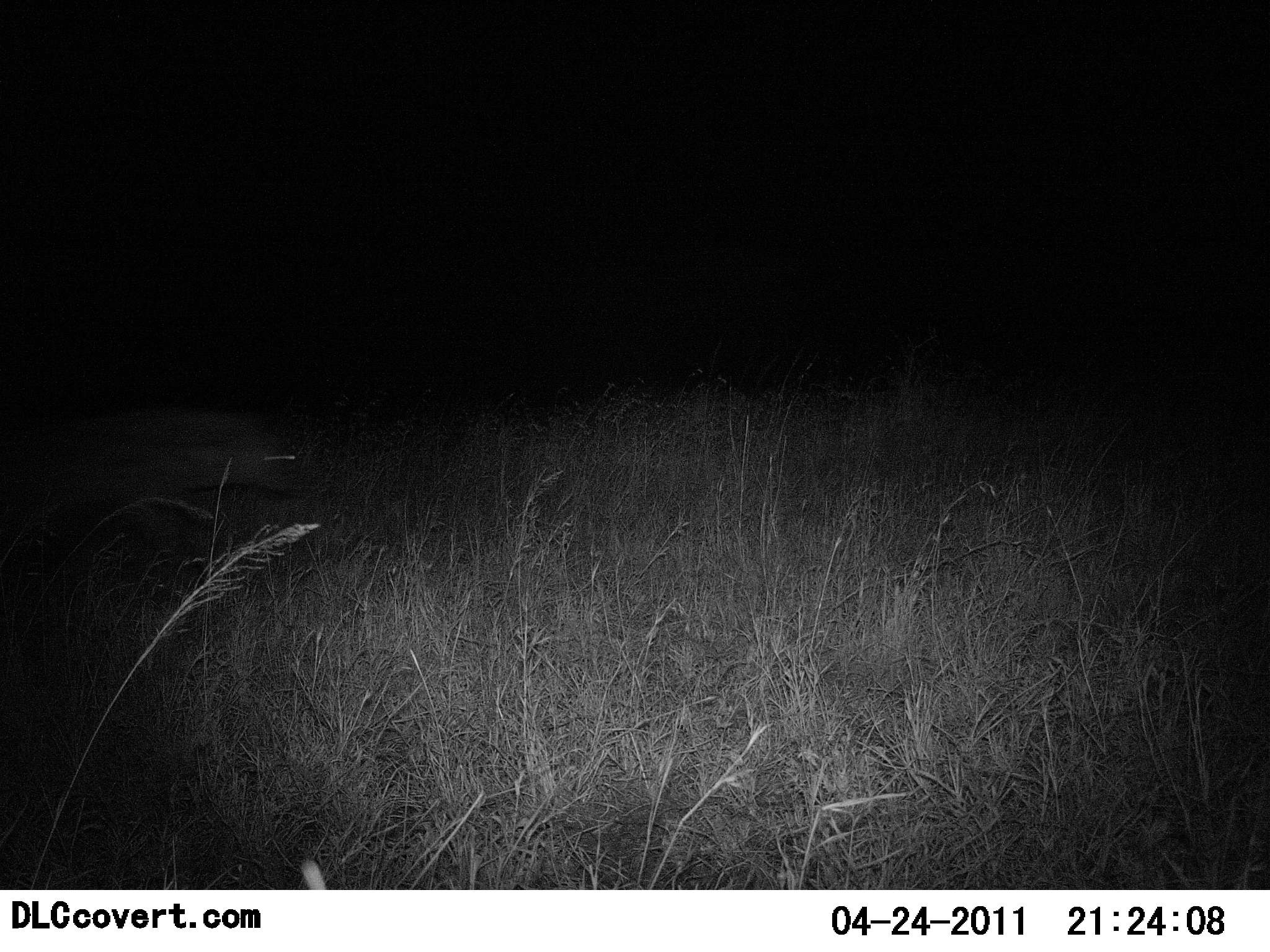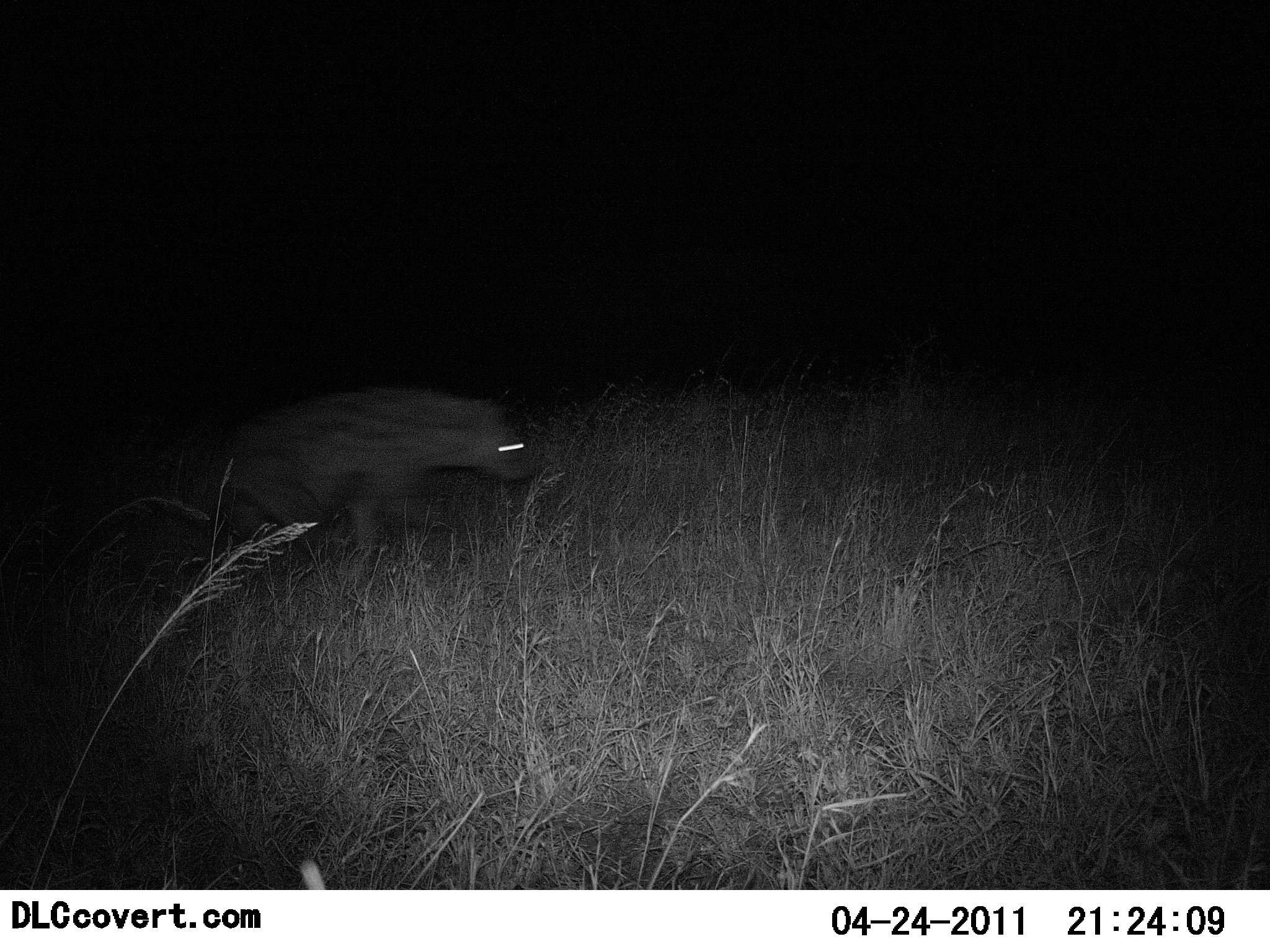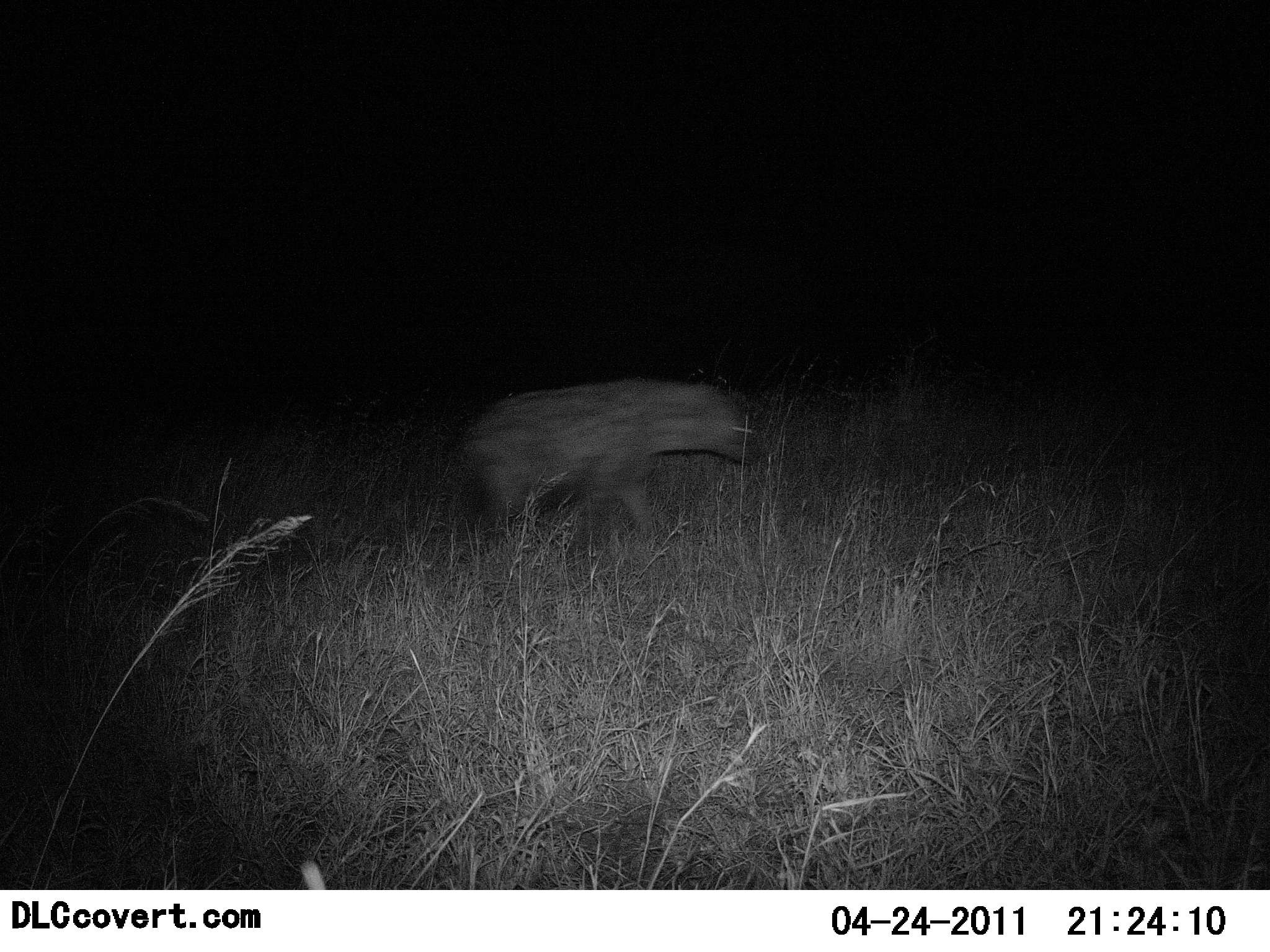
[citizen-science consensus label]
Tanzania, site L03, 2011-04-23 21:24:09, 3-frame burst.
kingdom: Animalia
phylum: Chordata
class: Mammalia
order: Carnivora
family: Hyaenidae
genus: Crocuta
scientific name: Crocuta crocuta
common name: spotted hyena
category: hyenaspotted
Hyenaspotted (spotted hyena) (Crocuta crocuta), count 1. Behavior (volunteer vote fractions): standing 0%, resting 0%, moving 100%, interacting 0%. Young present (vote fraction): 0%. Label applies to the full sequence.